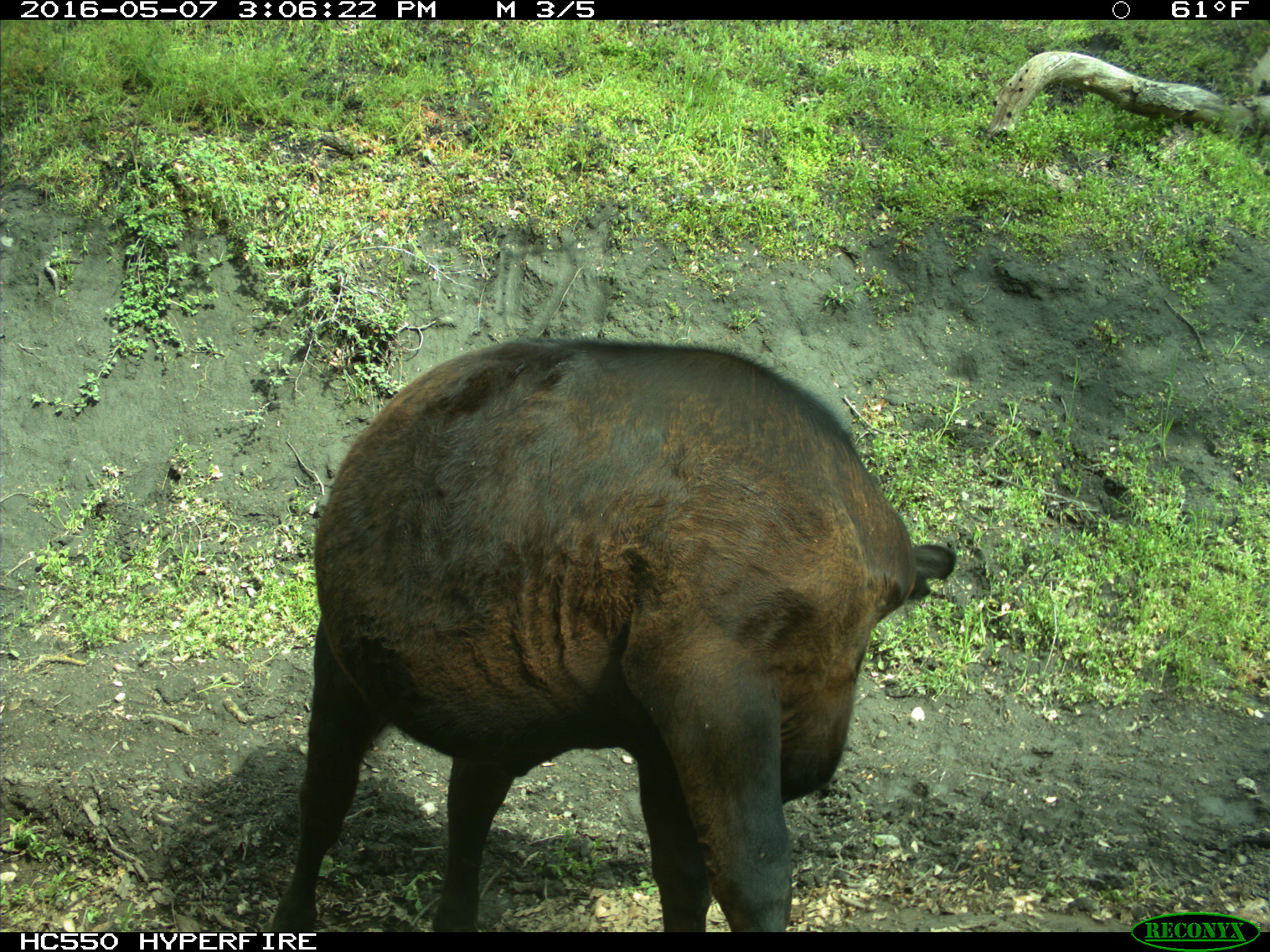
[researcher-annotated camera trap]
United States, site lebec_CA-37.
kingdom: Animalia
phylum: Chordata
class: Mammalia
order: Artiodactyla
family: Bovidae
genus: Bos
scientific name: Bos taurus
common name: domestic cow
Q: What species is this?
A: Bos taurus (domestic cow).